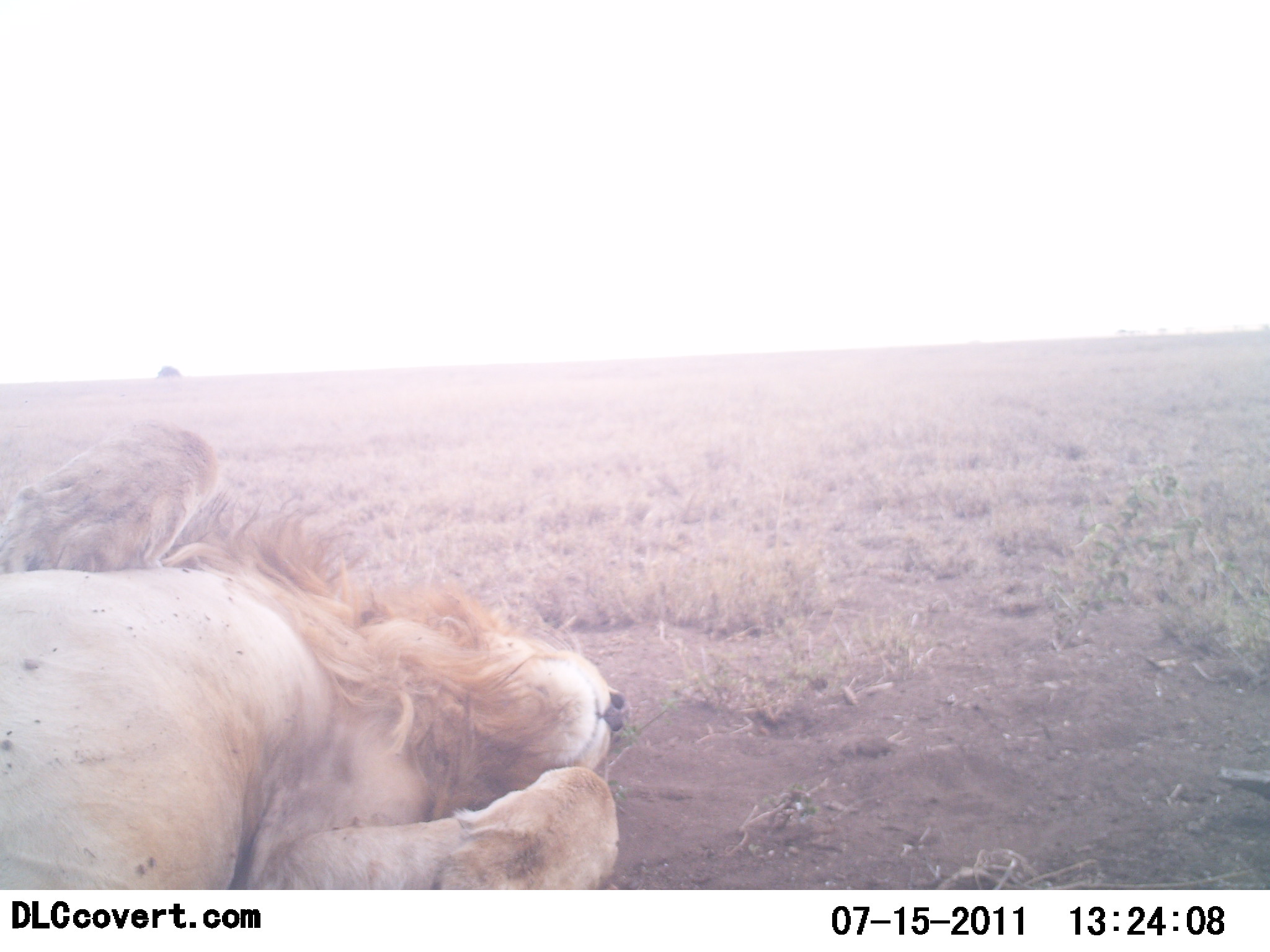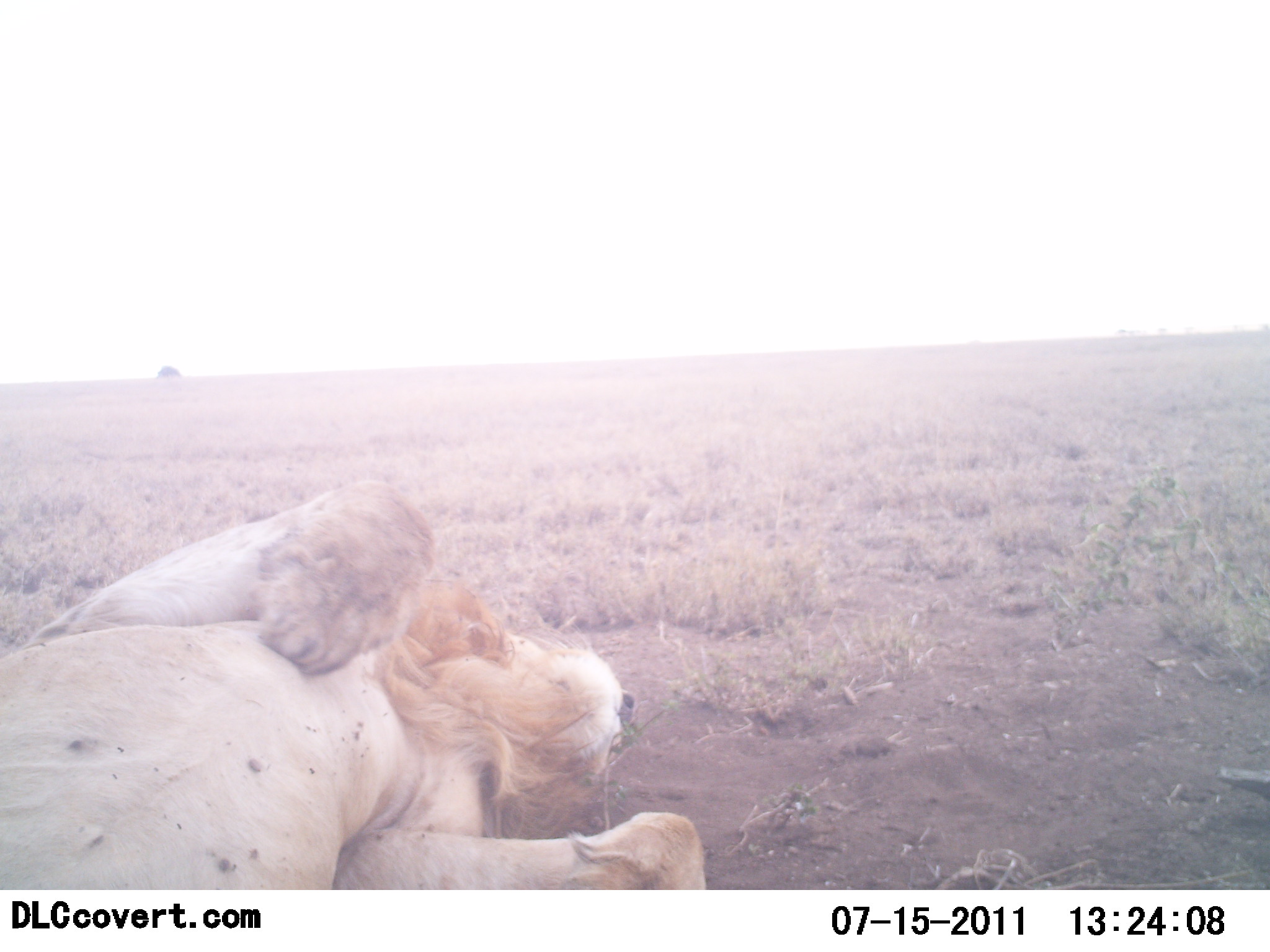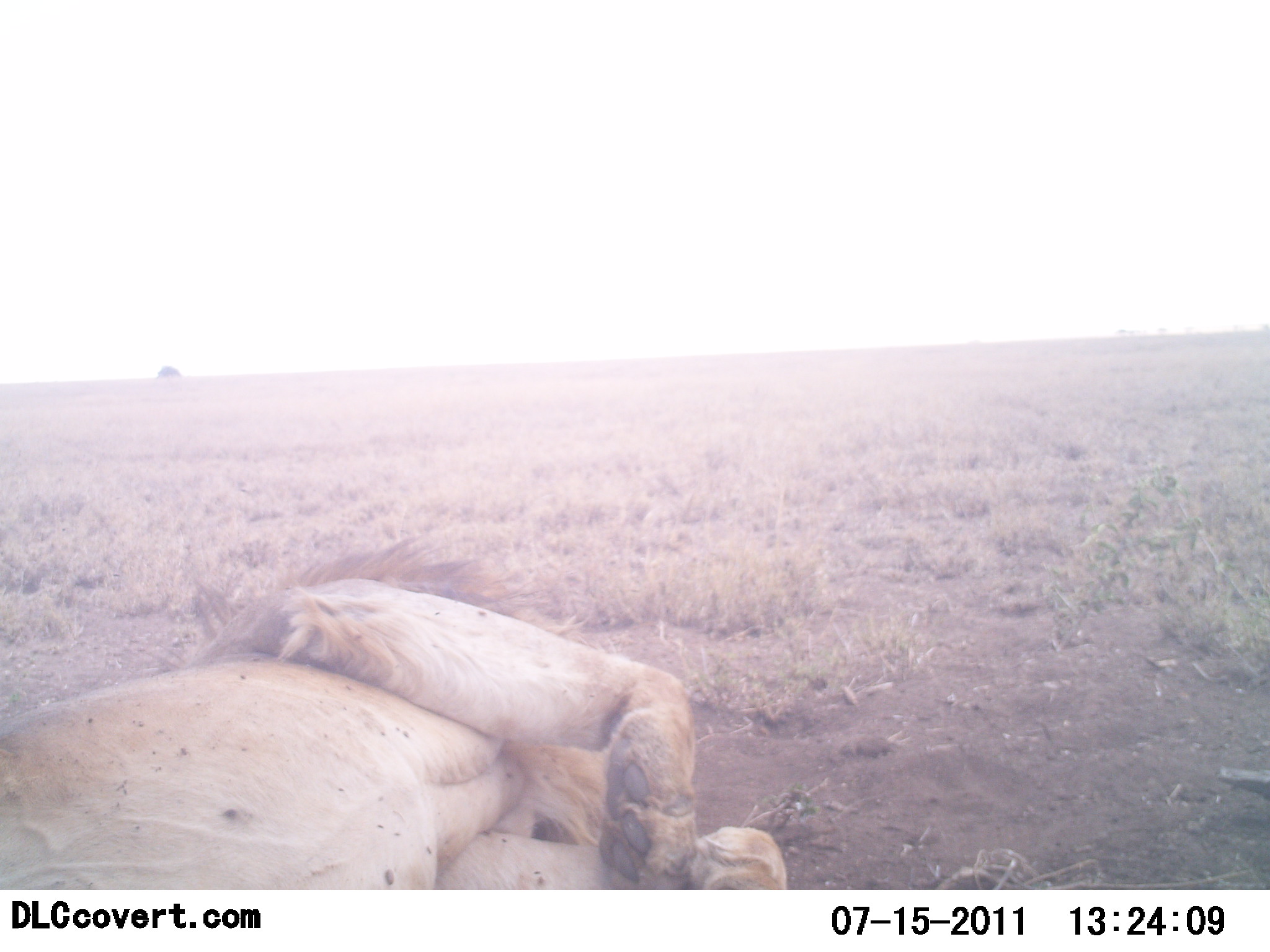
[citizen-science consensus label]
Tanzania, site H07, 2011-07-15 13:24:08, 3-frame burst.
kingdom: Animalia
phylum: Chordata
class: Mammalia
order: Carnivora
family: Felidae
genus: Panthera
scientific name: Panthera leo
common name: lion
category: lionmale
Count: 1.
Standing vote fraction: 0%.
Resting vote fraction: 100%.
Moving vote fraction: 17%.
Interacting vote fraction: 8%.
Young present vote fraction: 0%.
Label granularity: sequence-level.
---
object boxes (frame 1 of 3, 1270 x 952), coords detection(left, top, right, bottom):
animal: detection(3, 421, 629, 888)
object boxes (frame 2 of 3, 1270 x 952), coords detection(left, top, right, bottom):
animal: detection(0, 490, 703, 889)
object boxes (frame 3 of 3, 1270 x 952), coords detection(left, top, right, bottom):
animal: detection(2, 527, 793, 888)